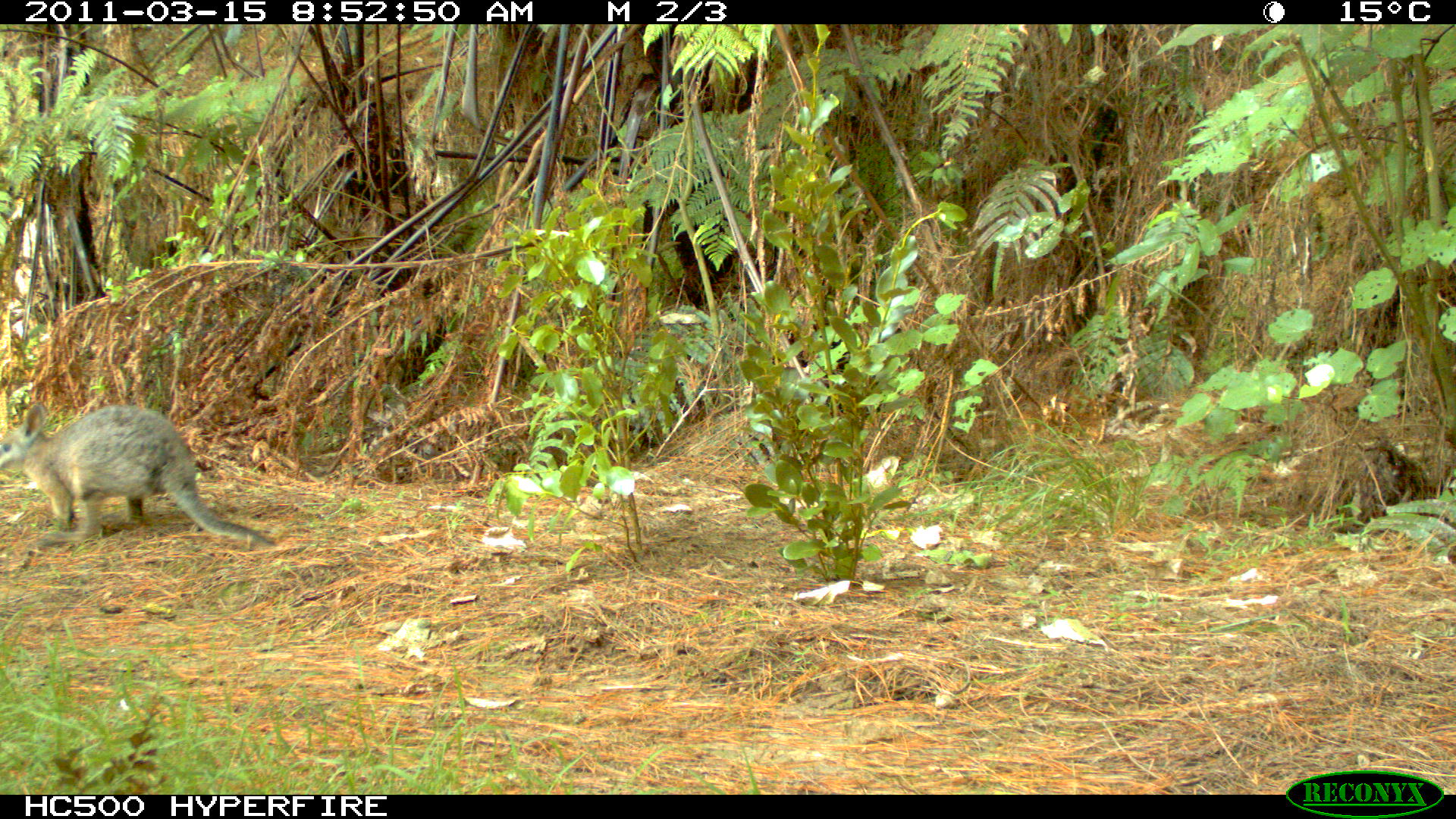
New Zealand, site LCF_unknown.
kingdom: Animalia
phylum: Chordata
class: Mammalia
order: Diprotodontia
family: Macropodidae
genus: Notamacropus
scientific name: Notamacropus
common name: wallaby